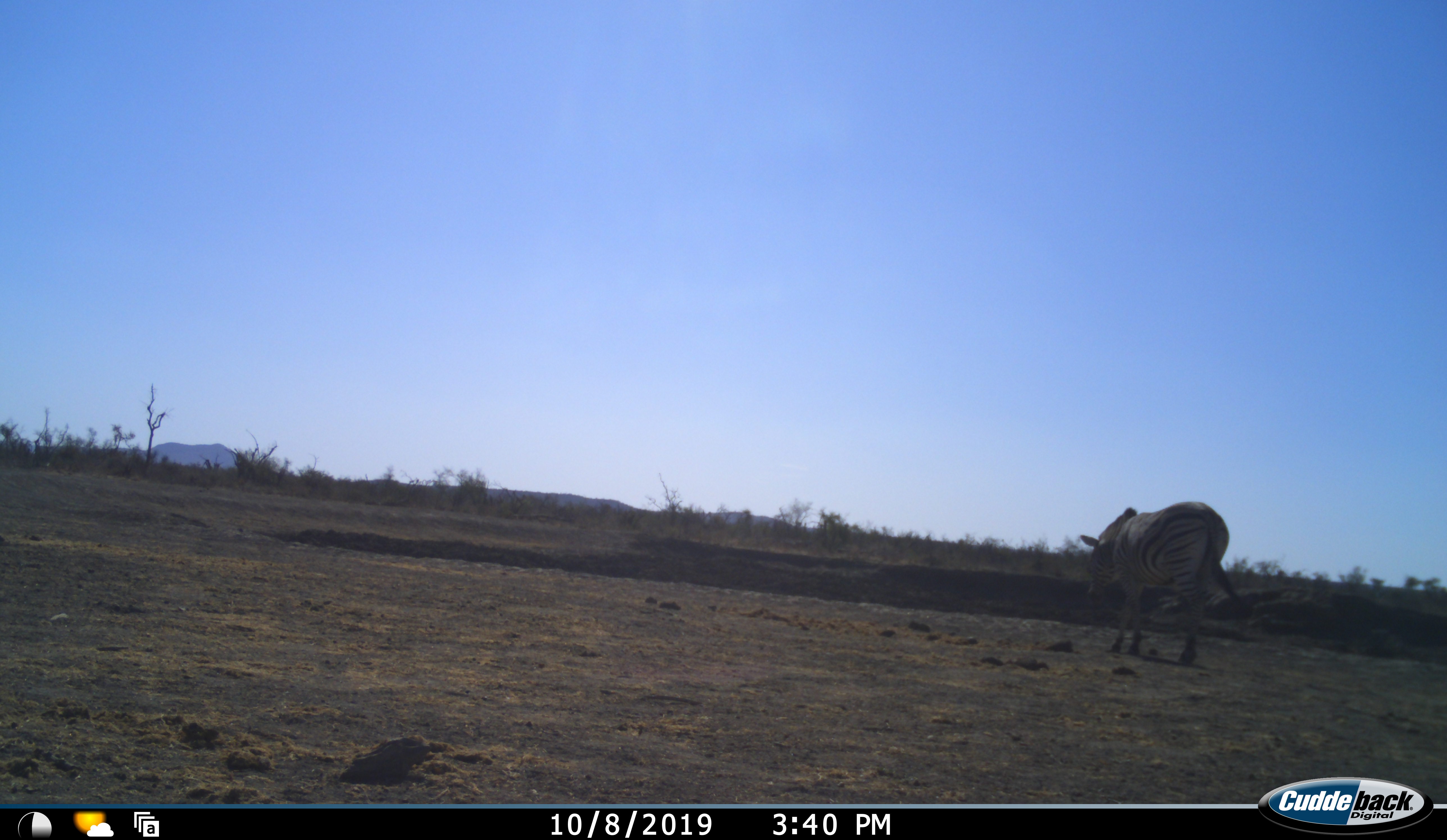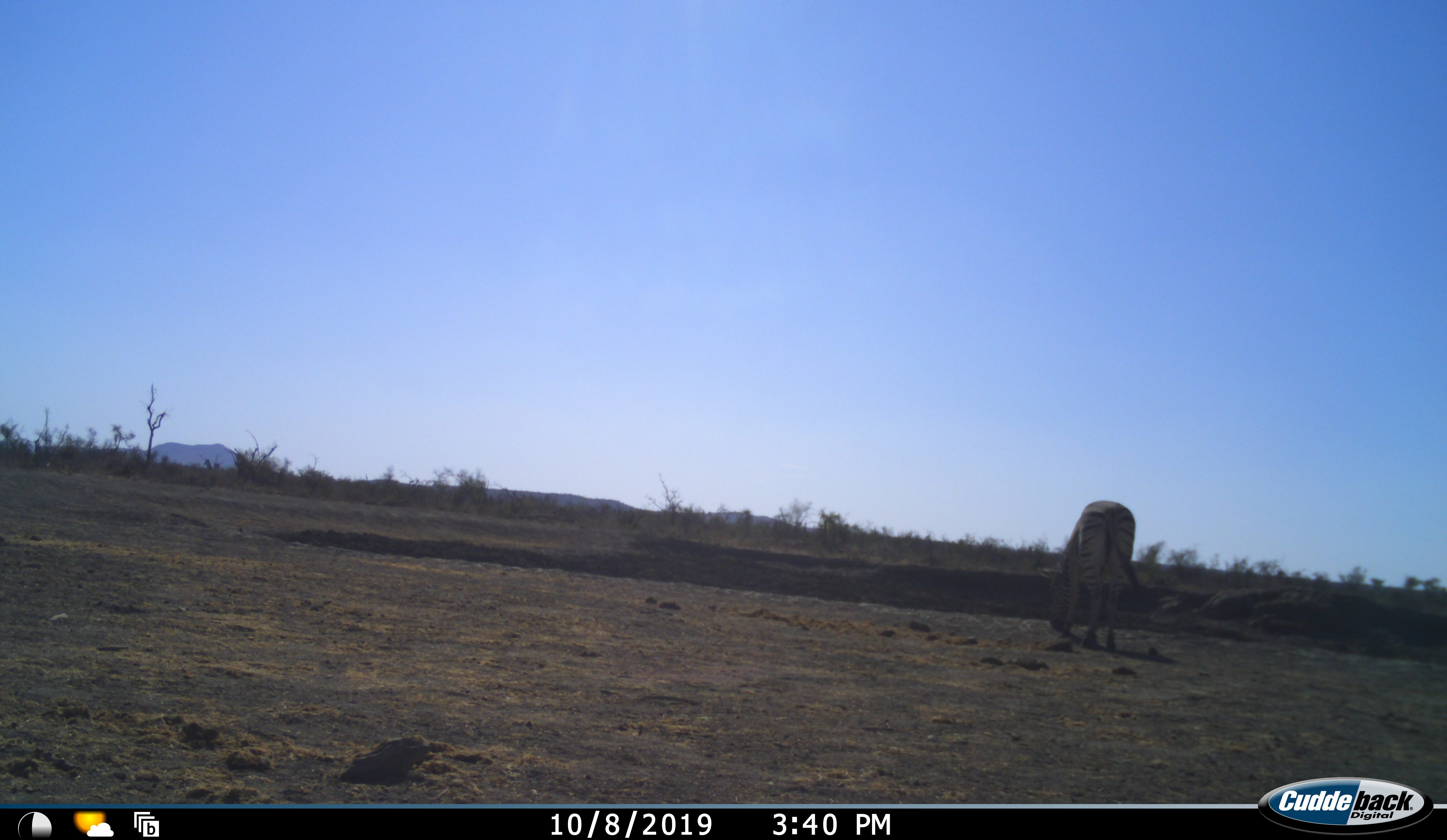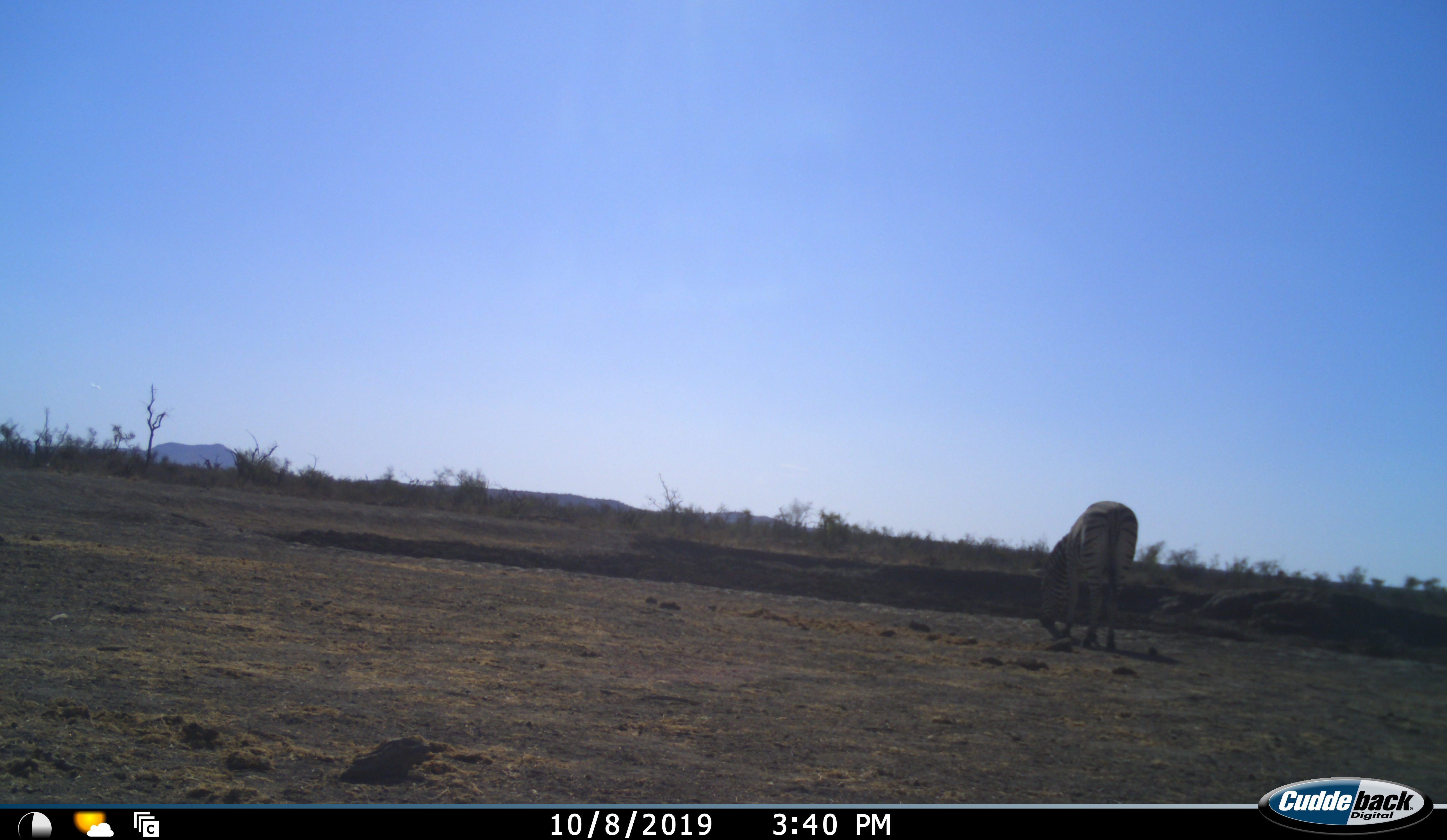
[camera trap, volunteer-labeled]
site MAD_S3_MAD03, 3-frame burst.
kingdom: Animalia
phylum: Chordata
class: Mammalia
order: Perissodactyla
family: Equidae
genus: Equus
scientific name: Equus quagga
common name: plains zebra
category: zebraplains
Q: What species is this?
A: Zebraplains (plains zebra) (Equus quagga).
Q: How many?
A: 1.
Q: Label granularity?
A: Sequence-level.